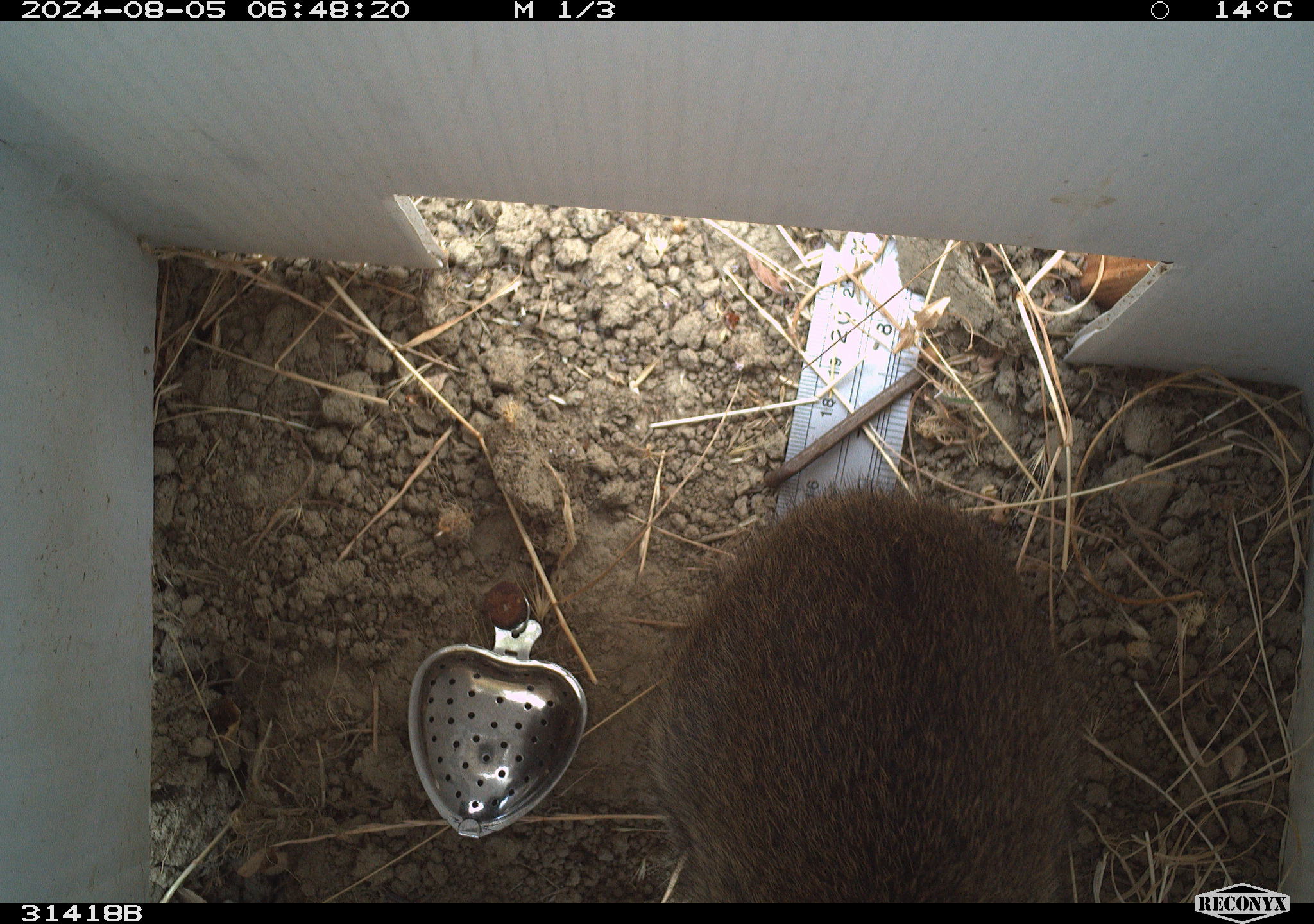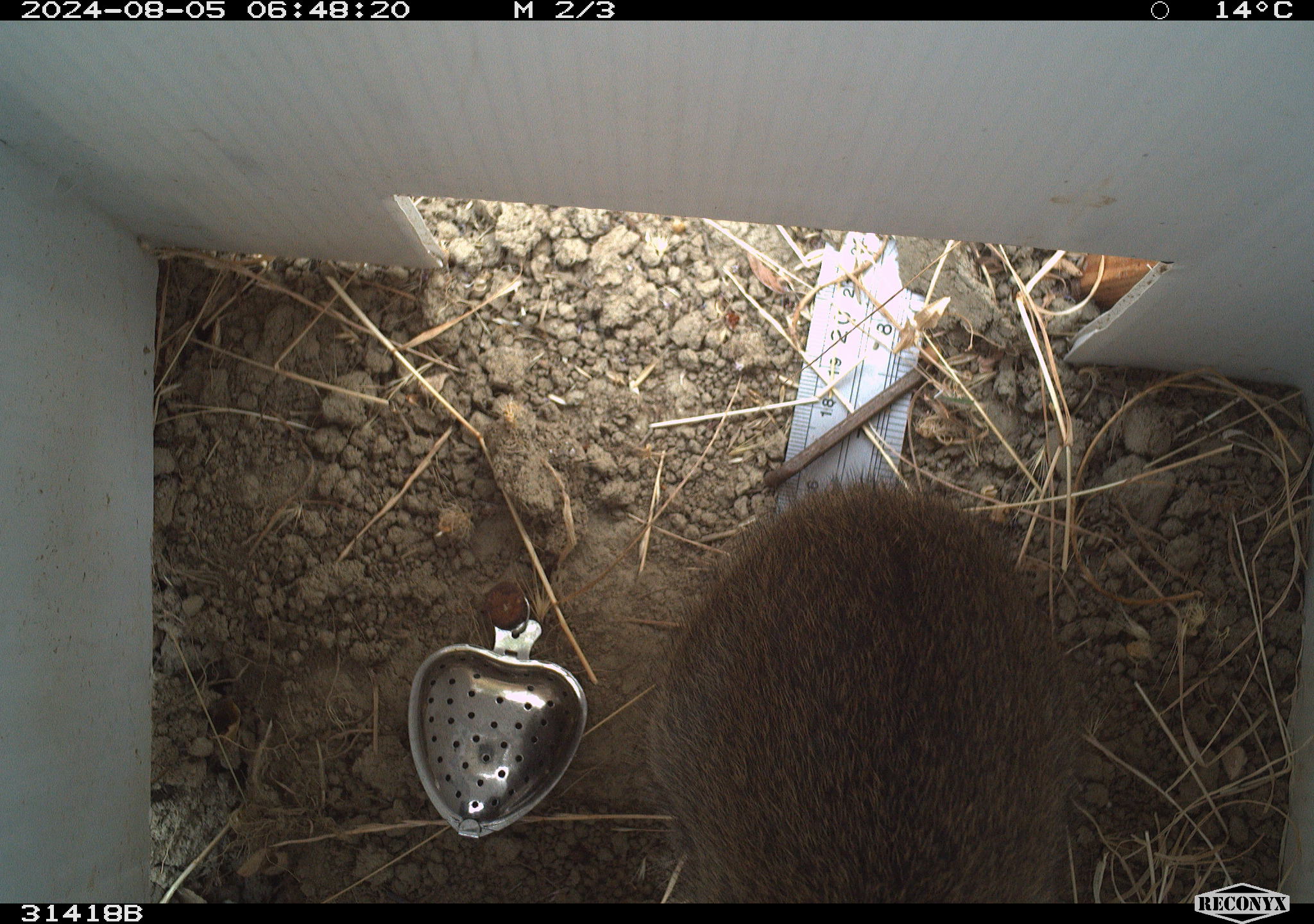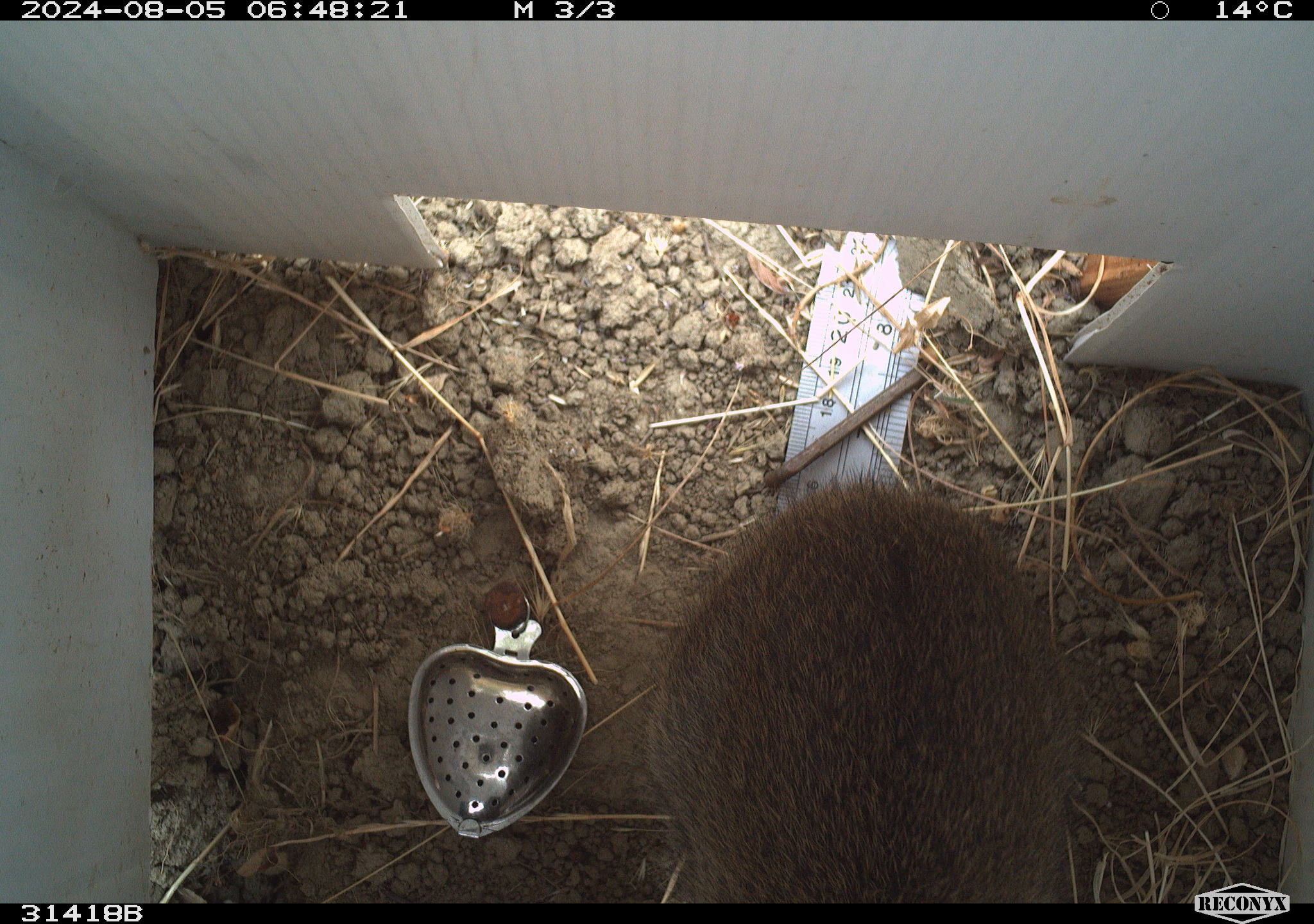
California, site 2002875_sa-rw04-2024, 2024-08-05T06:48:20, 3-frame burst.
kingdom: Animalia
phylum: Chordata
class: Mammalia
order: Lagomorpha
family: Leporidae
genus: Sylvilagus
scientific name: Sylvilagus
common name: cottontail rabbits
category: sylvilagus species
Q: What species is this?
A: Sylvilagus species (cottontail rabbits) (Sylvilagus).